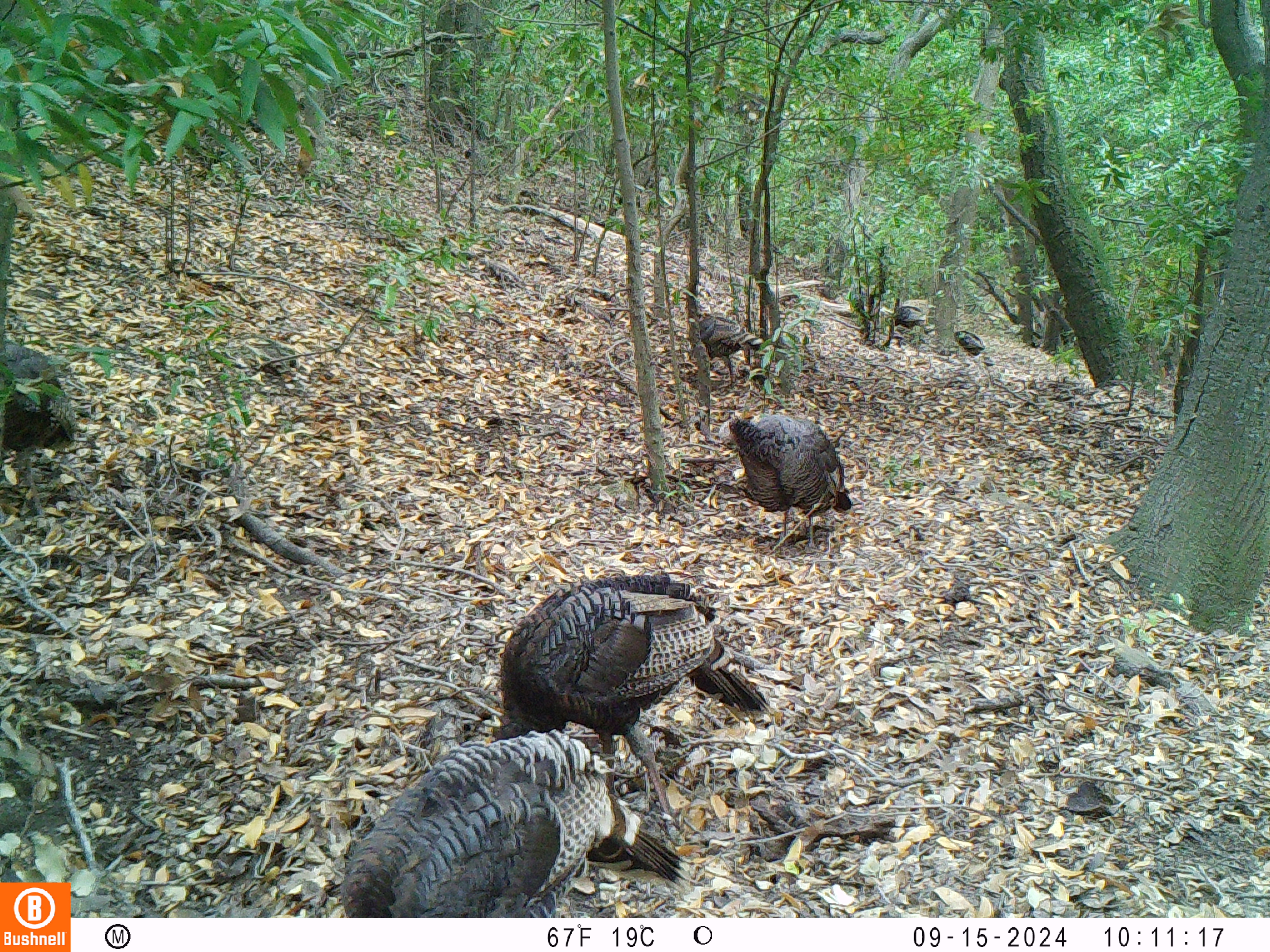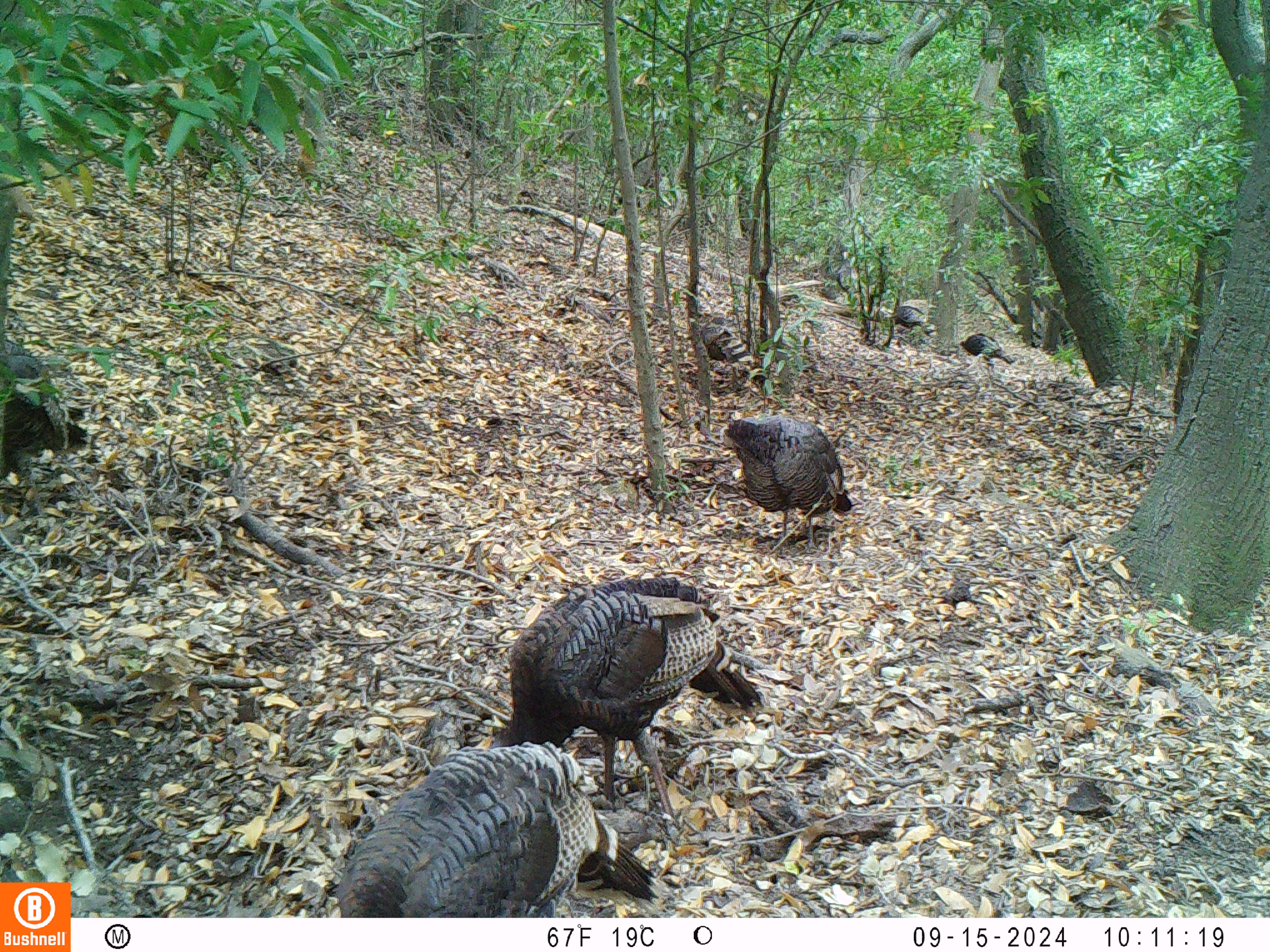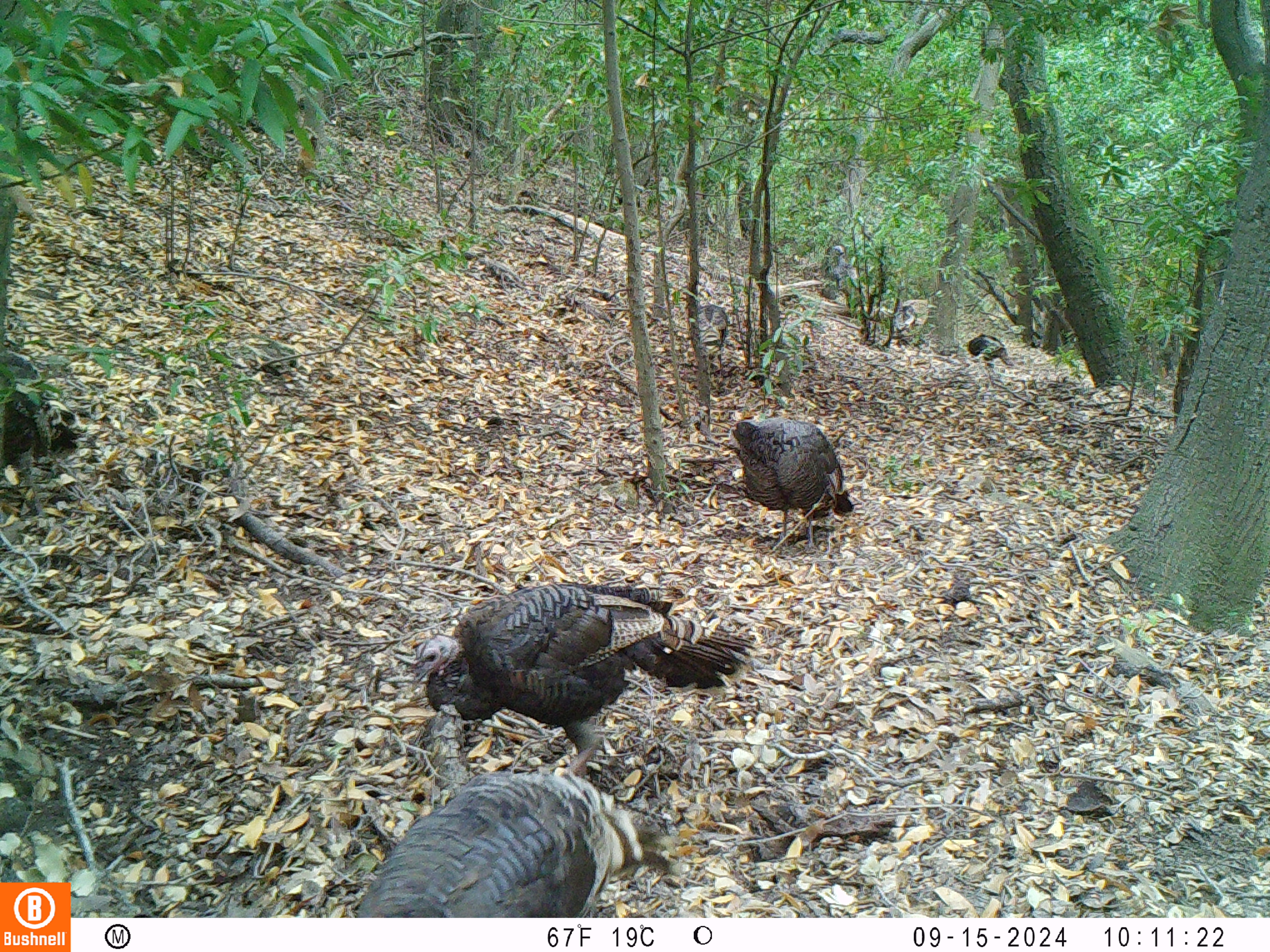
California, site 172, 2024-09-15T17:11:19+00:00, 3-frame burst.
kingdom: Animalia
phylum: Chordata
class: Aves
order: Galliformes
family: Phasianidae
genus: Meleagris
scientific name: Meleagris gallopavo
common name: turkey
Turkey (Meleagris gallopavo).